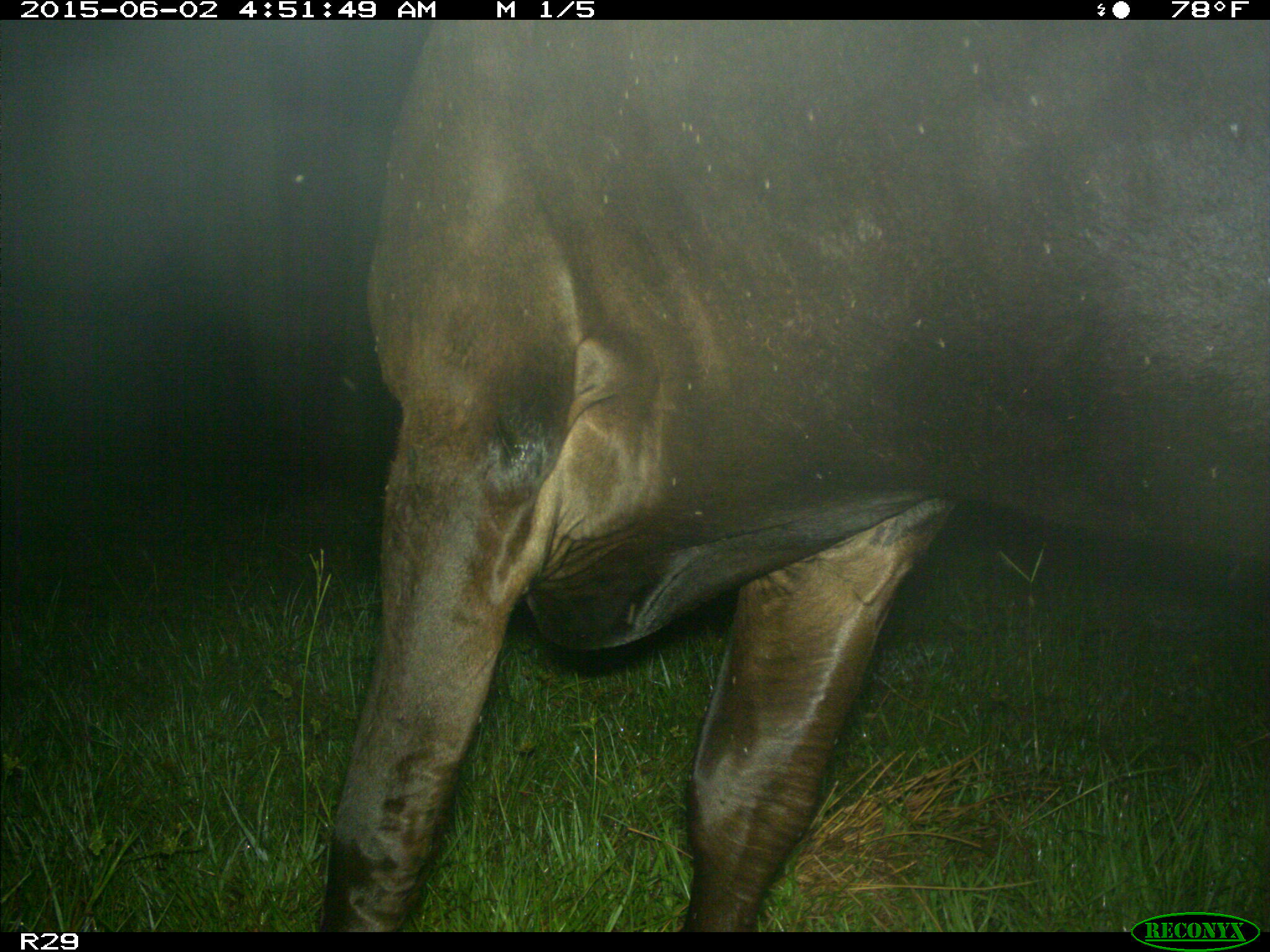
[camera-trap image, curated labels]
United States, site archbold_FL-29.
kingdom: Animalia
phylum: Chordata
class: Mammalia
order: Artiodactyla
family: Bovidae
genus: Bos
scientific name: Bos taurus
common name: domestic cow